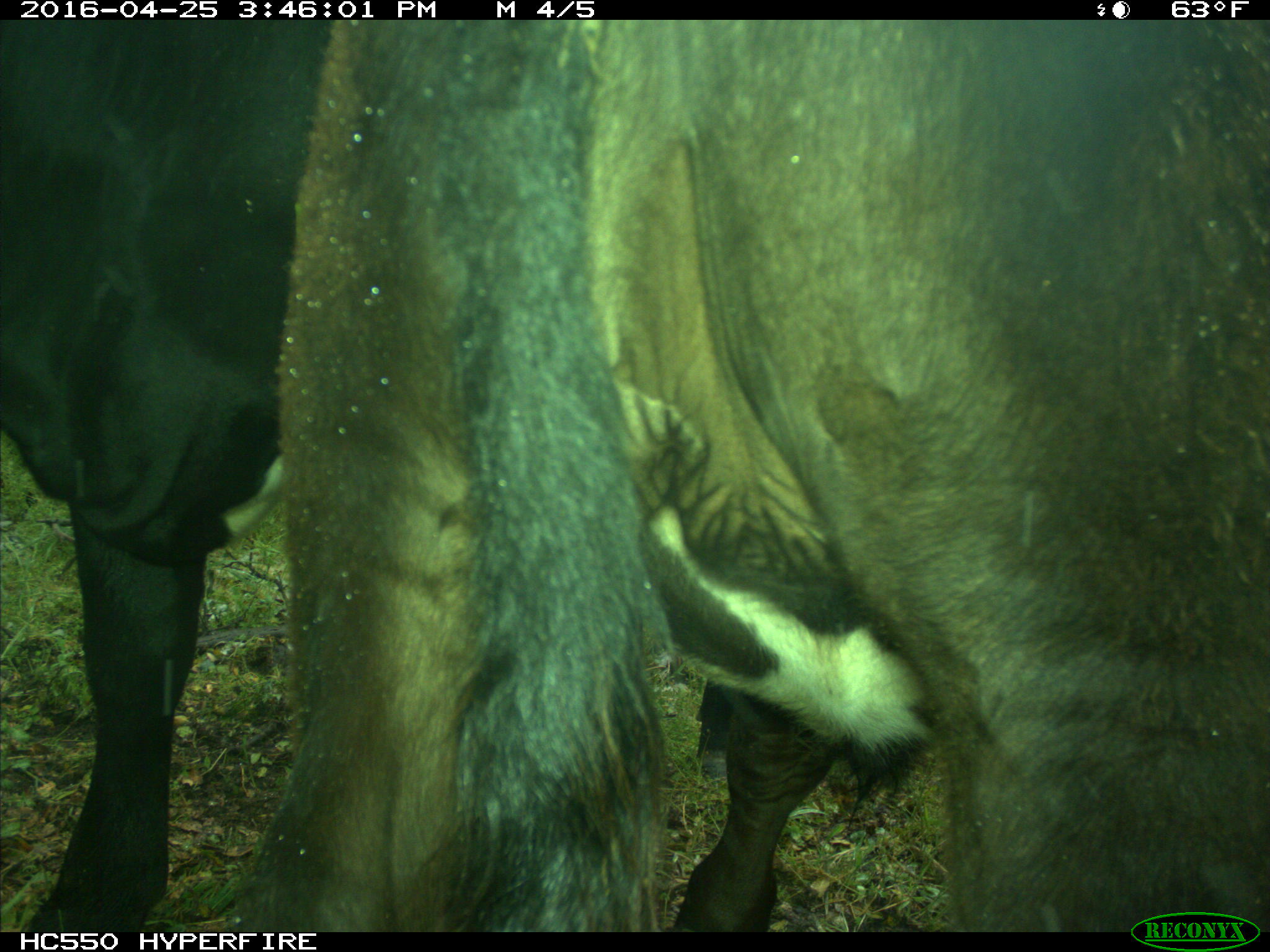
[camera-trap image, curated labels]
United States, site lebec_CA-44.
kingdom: Animalia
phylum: Chordata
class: Mammalia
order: Artiodactyla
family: Bovidae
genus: Bos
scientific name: Bos taurus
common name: domestic cow